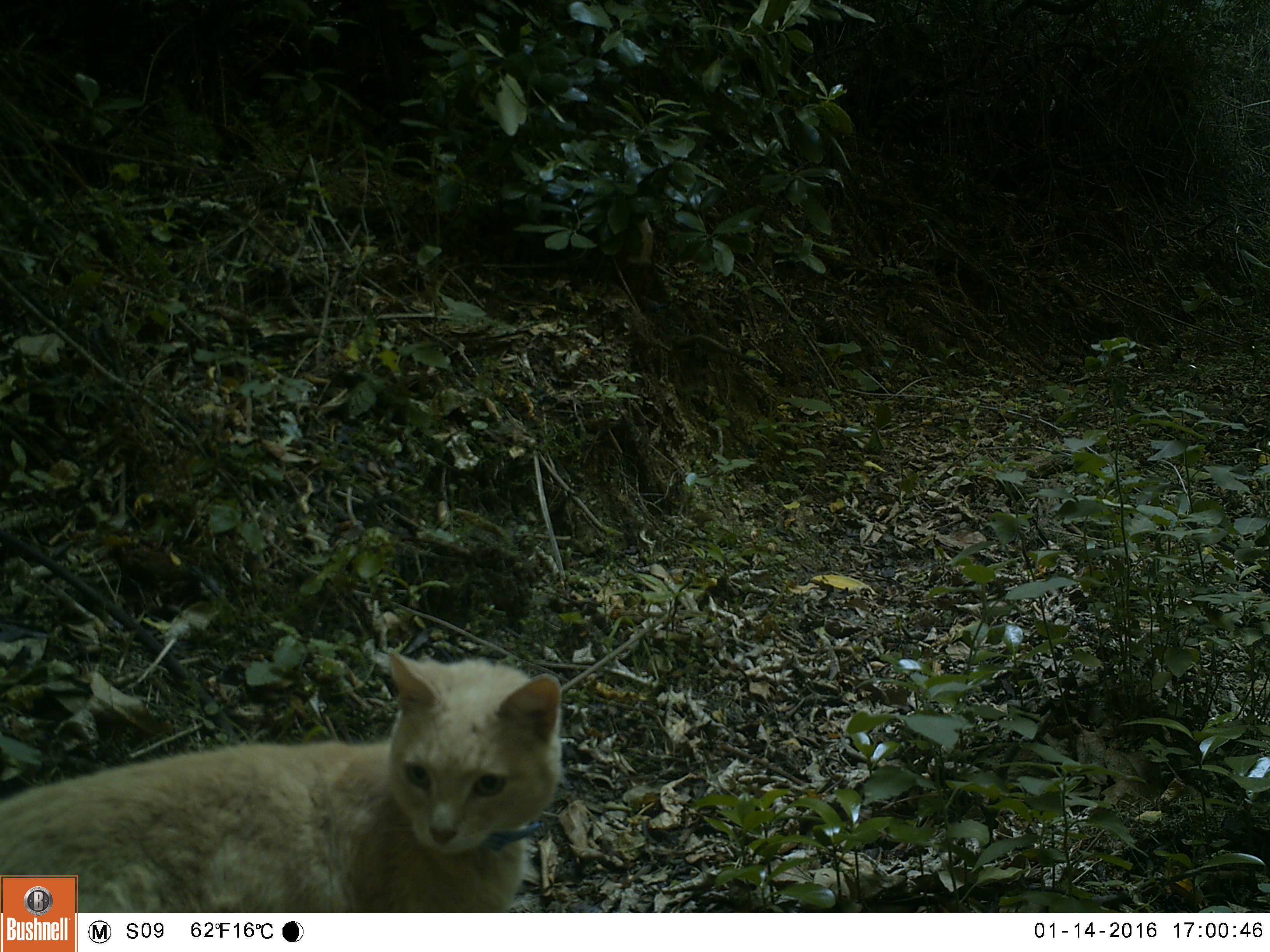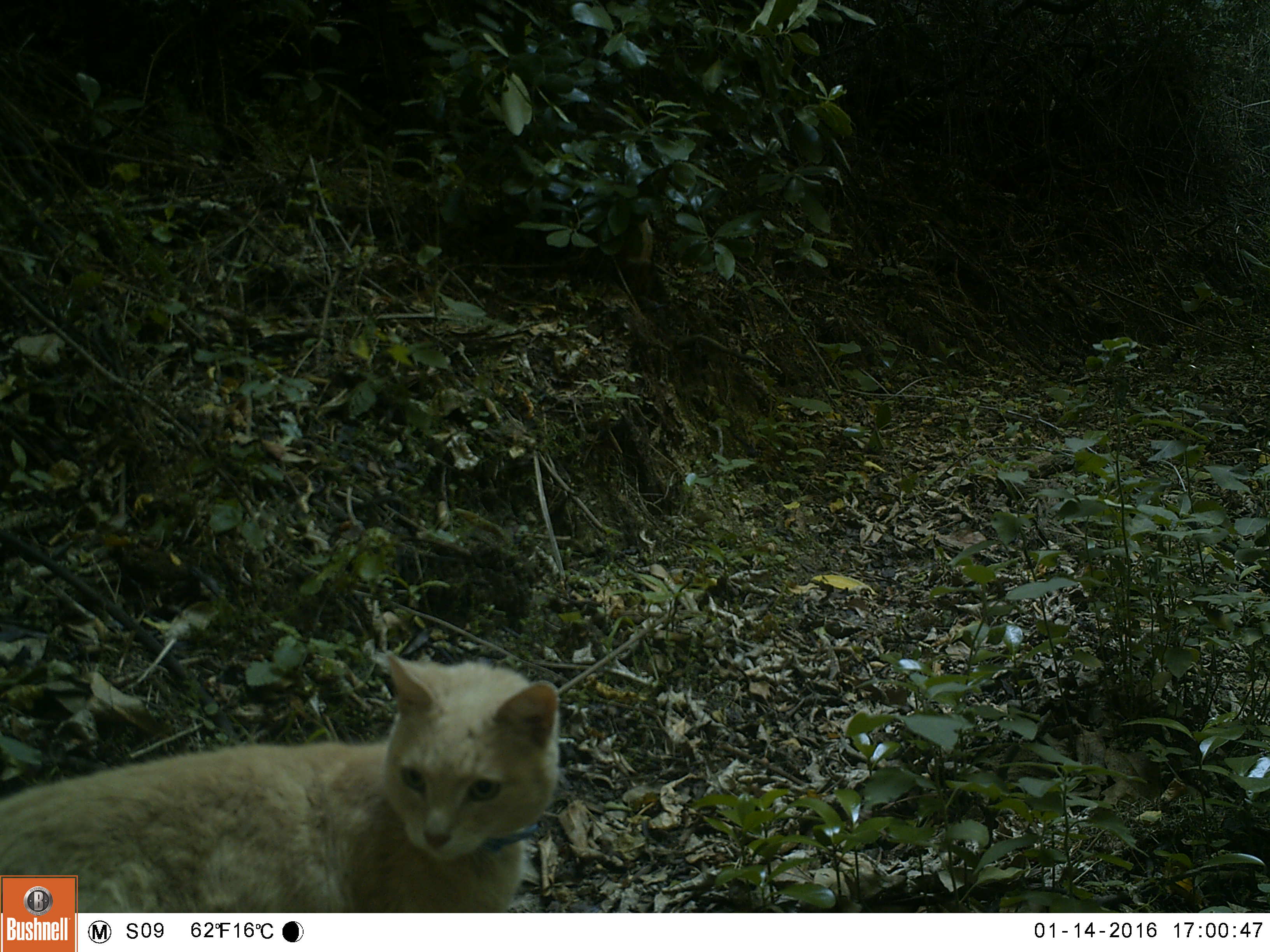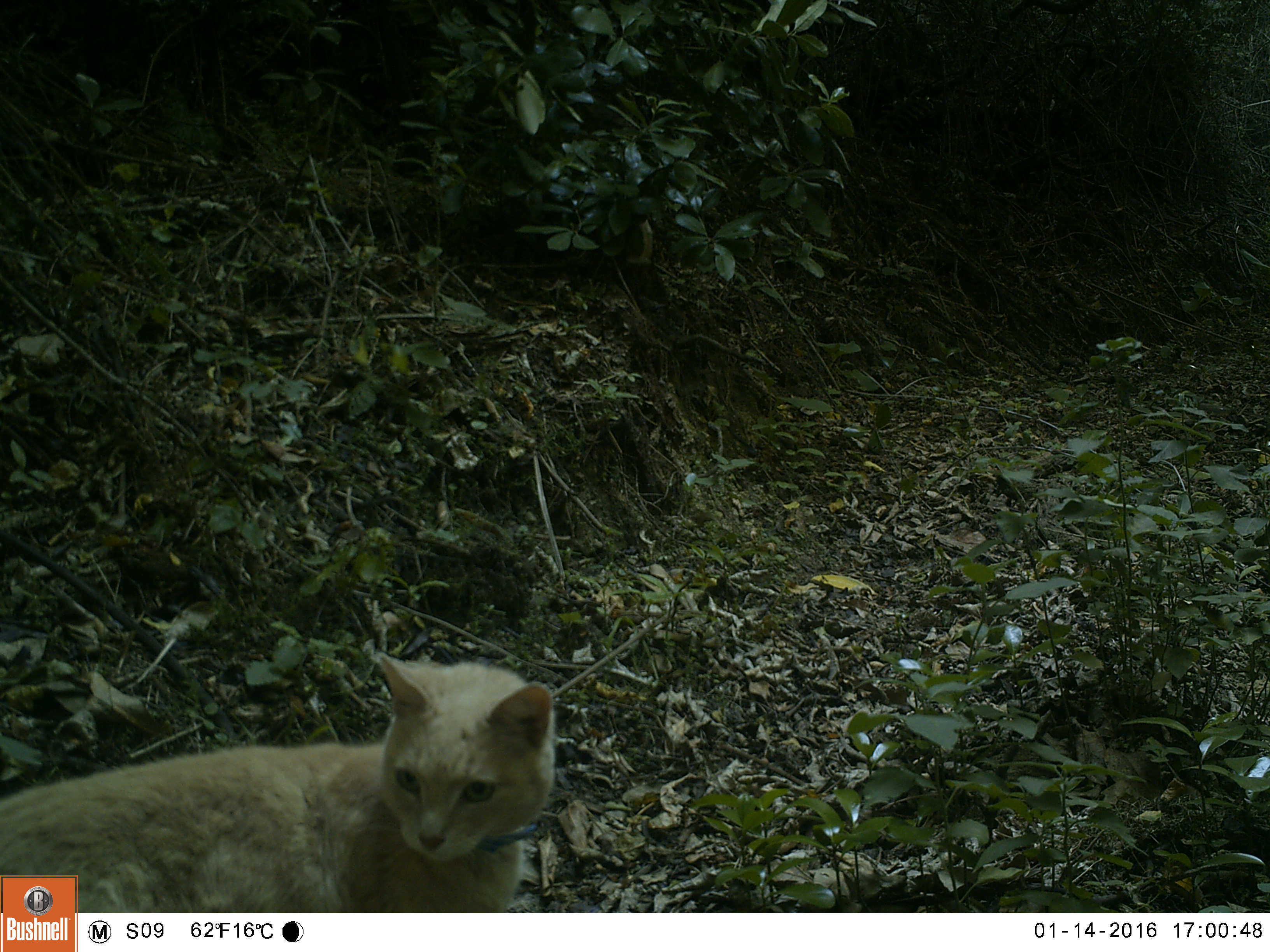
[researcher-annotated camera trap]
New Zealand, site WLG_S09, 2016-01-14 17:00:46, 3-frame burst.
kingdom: Animalia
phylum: Chordata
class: Mammalia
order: Carnivora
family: Felidae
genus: Felis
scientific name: Felis catus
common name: domestic cat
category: cat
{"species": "cat (domestic cat) (Felis catus)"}